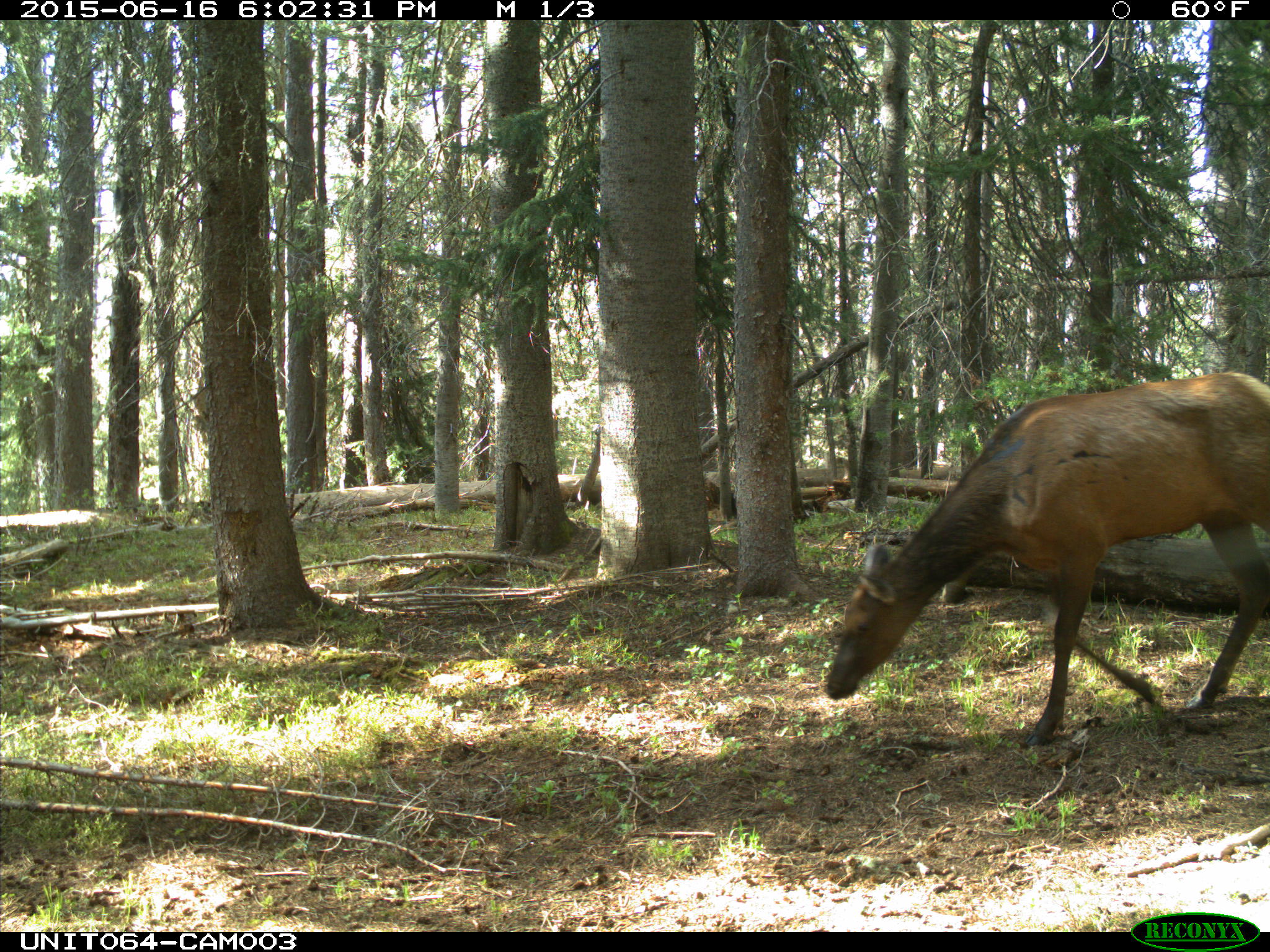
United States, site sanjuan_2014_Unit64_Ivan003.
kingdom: Animalia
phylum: Chordata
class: Mammalia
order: Artiodactyla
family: Cervidae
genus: Cervus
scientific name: Cervus elaphus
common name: red deer